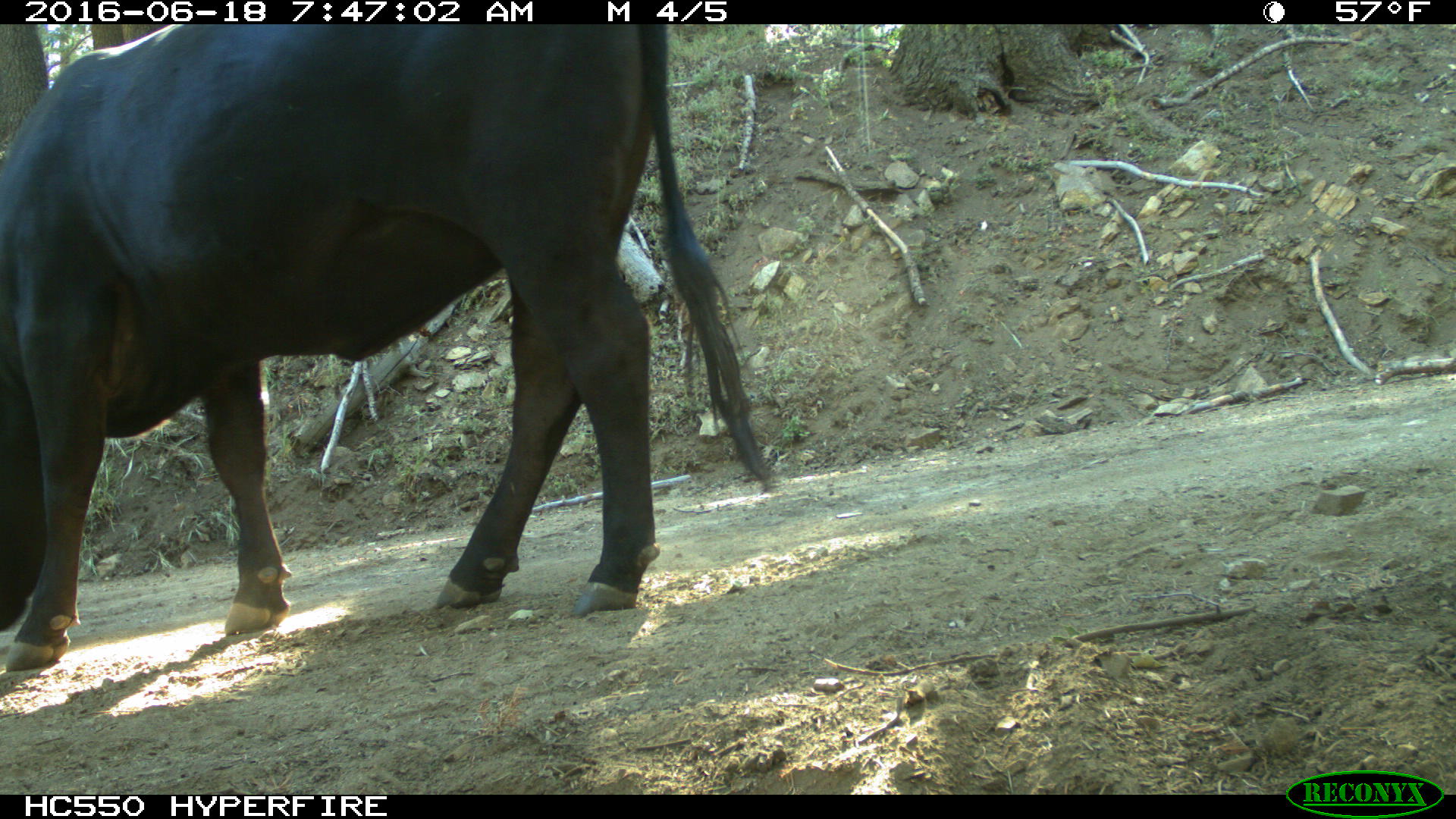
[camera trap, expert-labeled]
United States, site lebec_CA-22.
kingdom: Animalia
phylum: Chordata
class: Mammalia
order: Artiodactyla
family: Bovidae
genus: Bos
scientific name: Bos taurus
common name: domestic cow